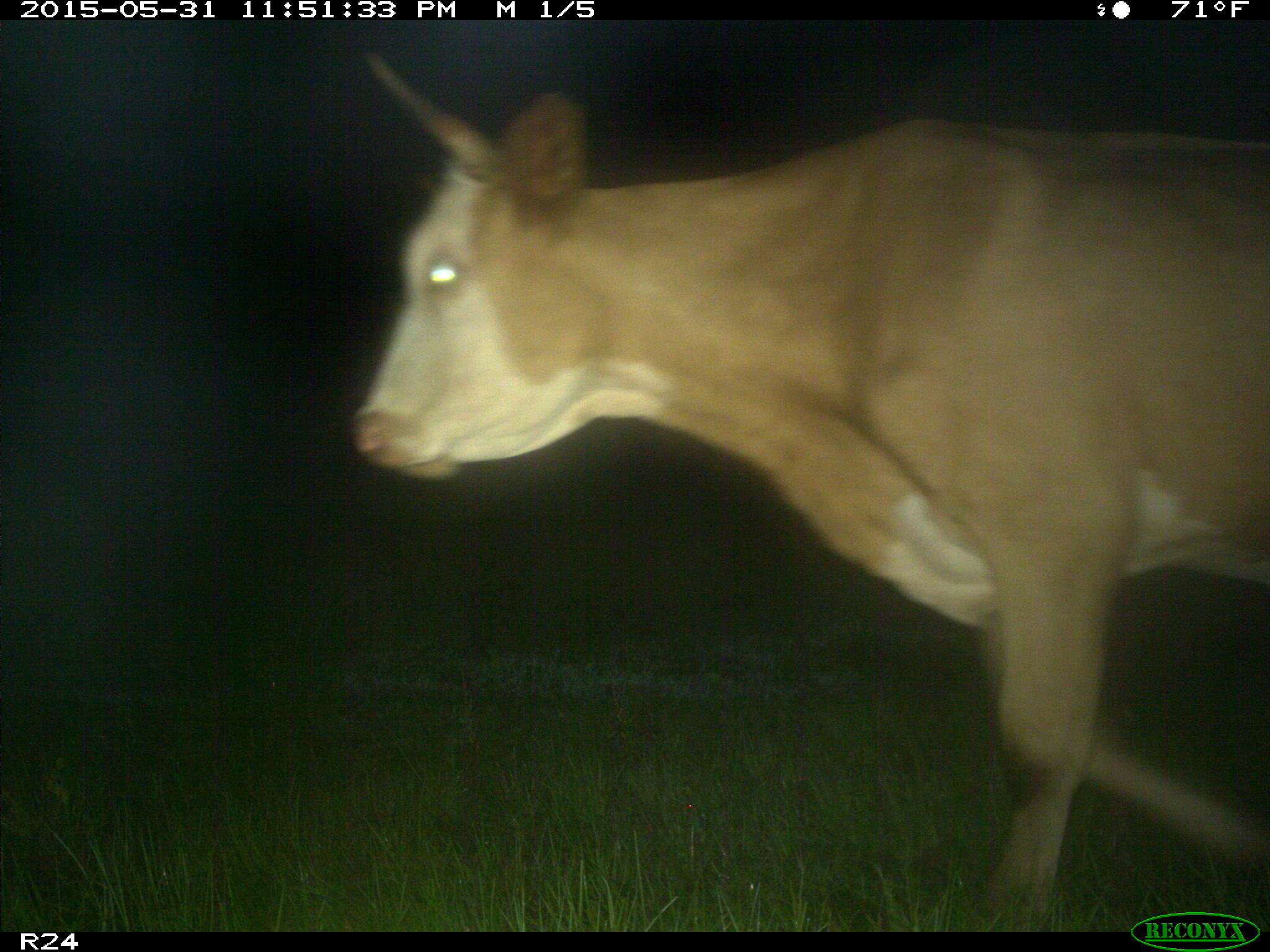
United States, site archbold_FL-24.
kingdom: Animalia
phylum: Chordata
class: Mammalia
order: Artiodactyla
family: Bovidae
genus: Bos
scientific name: Bos taurus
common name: domestic cow